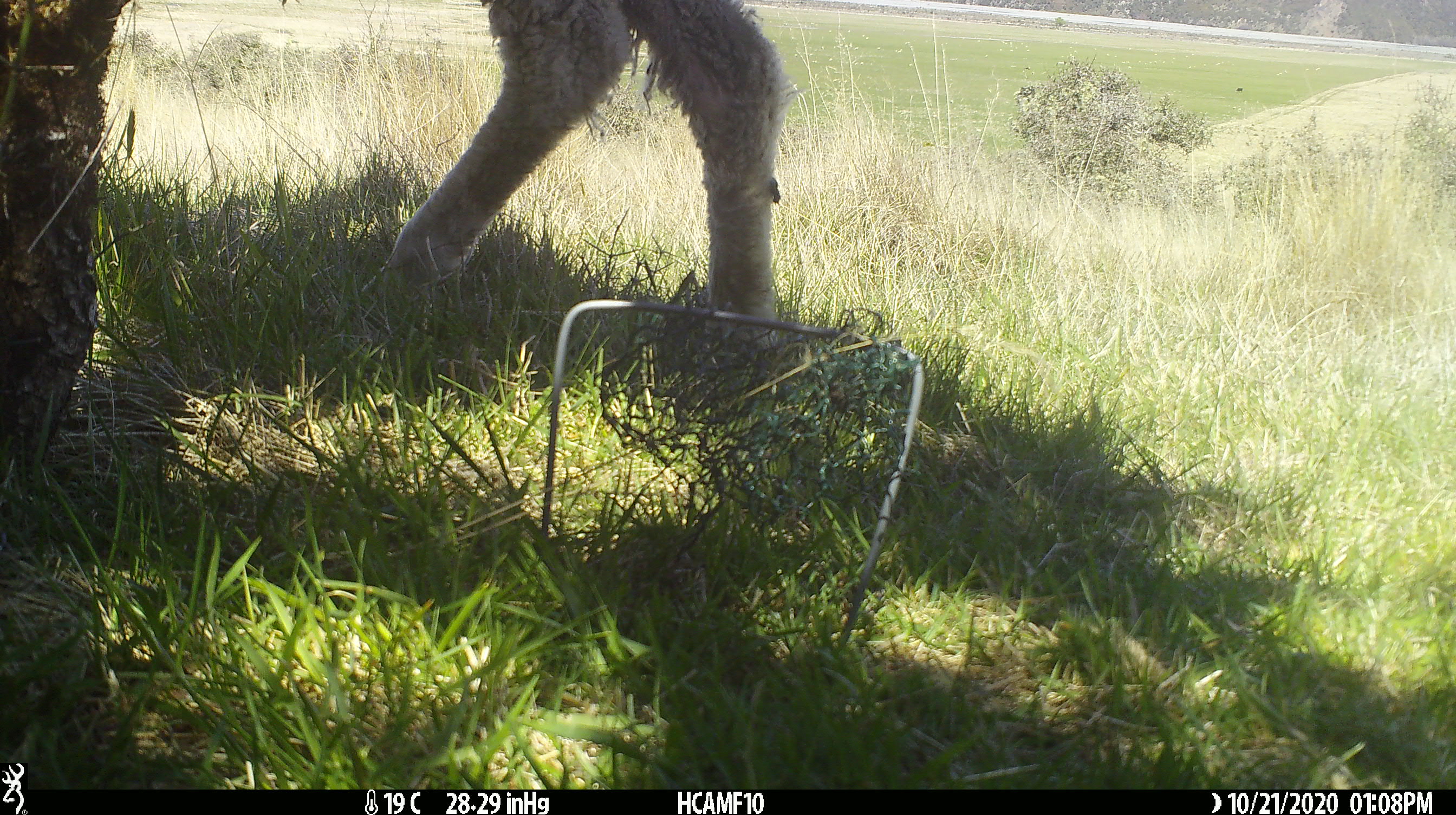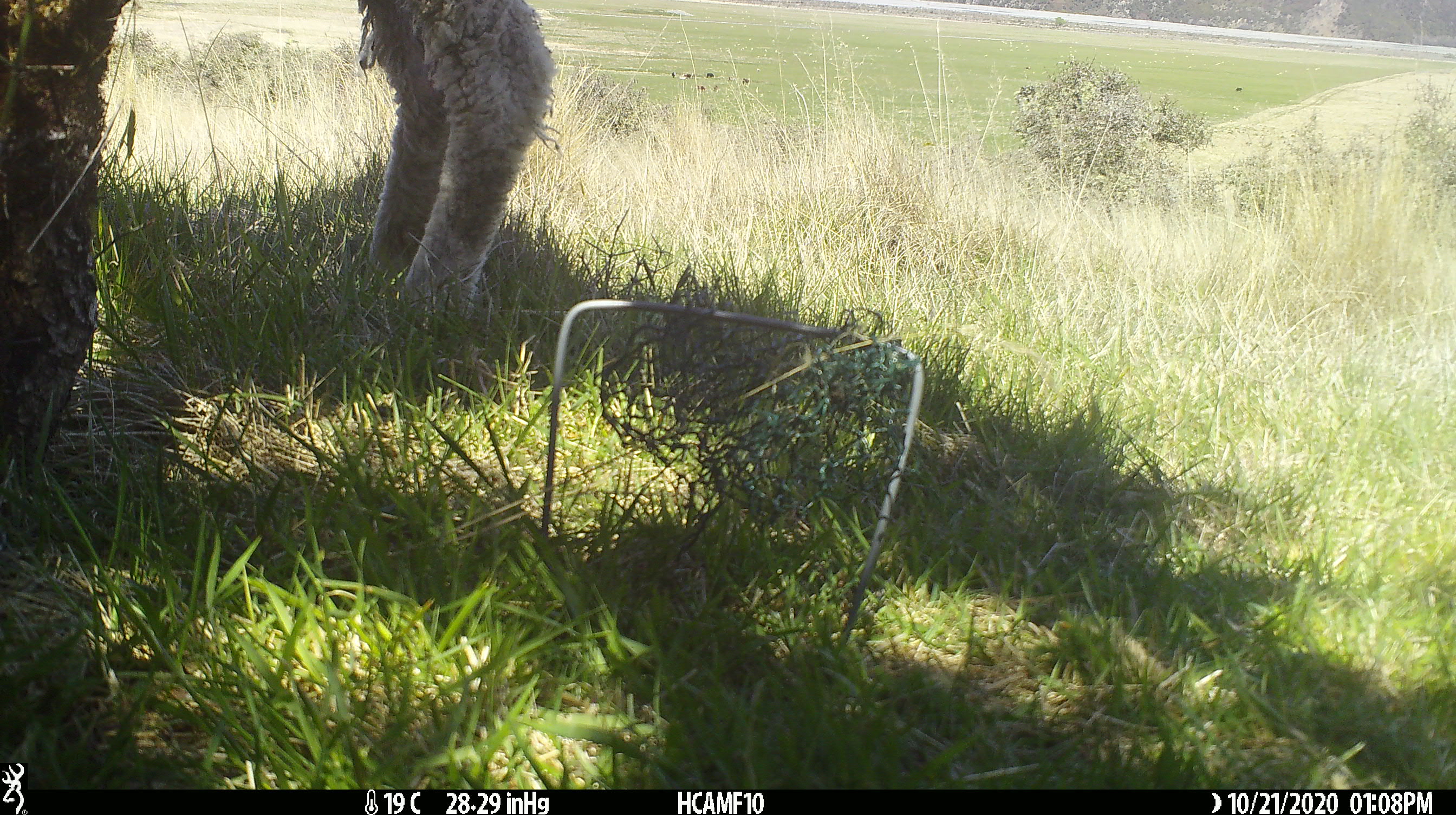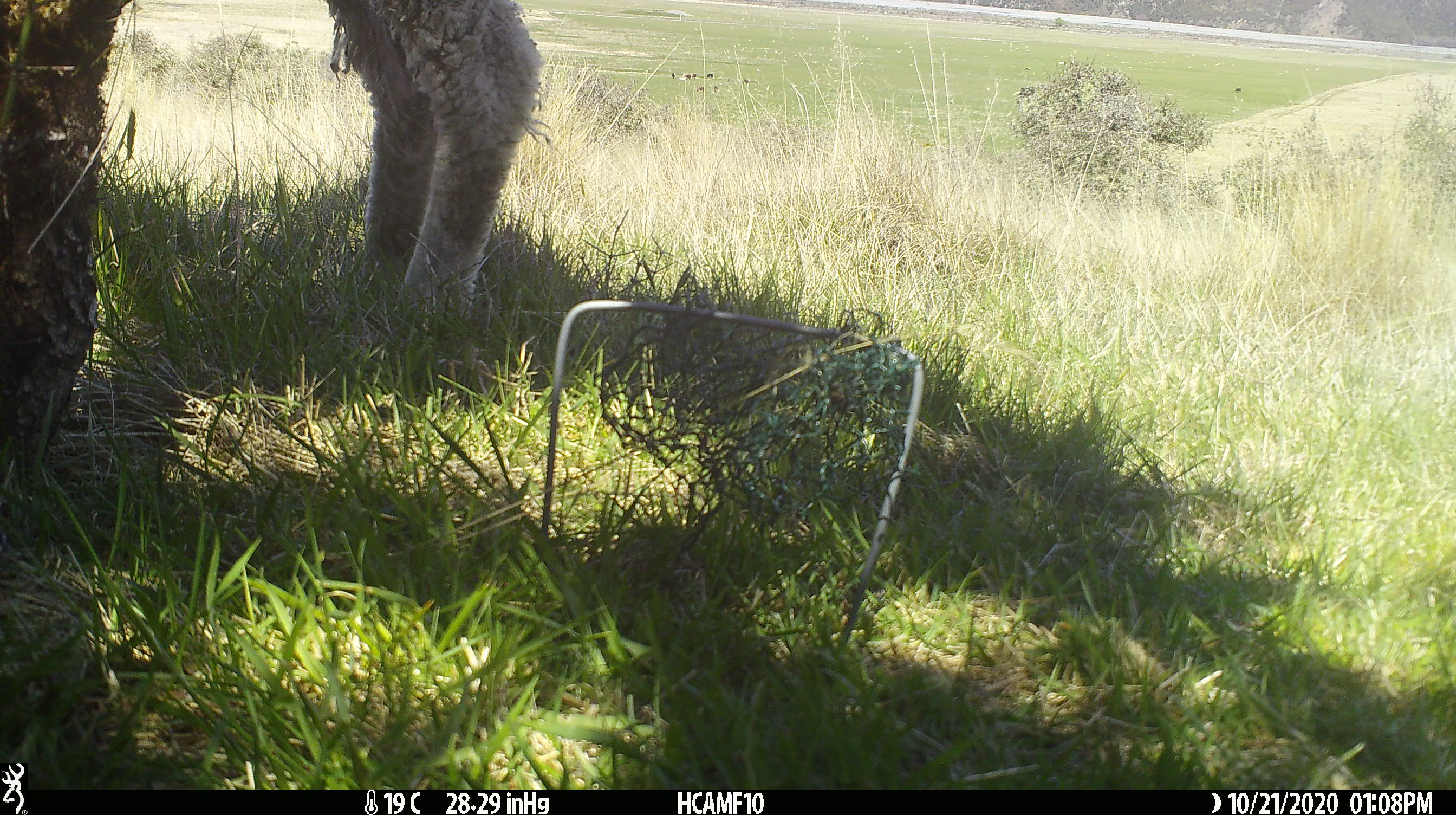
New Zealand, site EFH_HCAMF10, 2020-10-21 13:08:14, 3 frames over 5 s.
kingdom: Animalia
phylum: Chordata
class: Mammalia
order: Artiodactyla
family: Bovidae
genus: Ovis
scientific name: Ovis aries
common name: domestic sheep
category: sheep